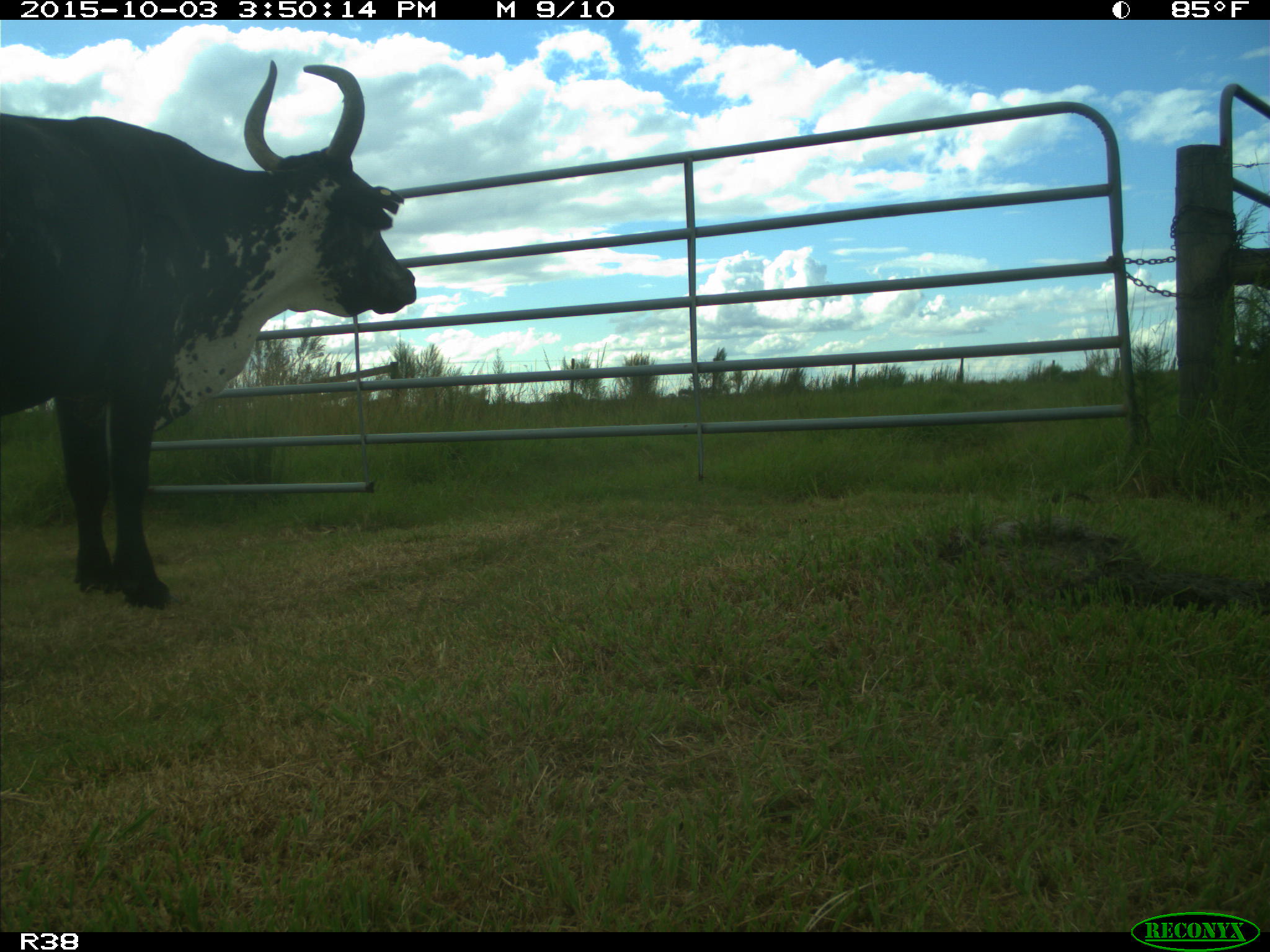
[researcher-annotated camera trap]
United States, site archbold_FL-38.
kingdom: Animalia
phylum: Chordata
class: Mammalia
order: Artiodactyla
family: Bovidae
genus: Bos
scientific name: Bos taurus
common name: domestic cow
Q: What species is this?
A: Bos taurus (domestic cow).